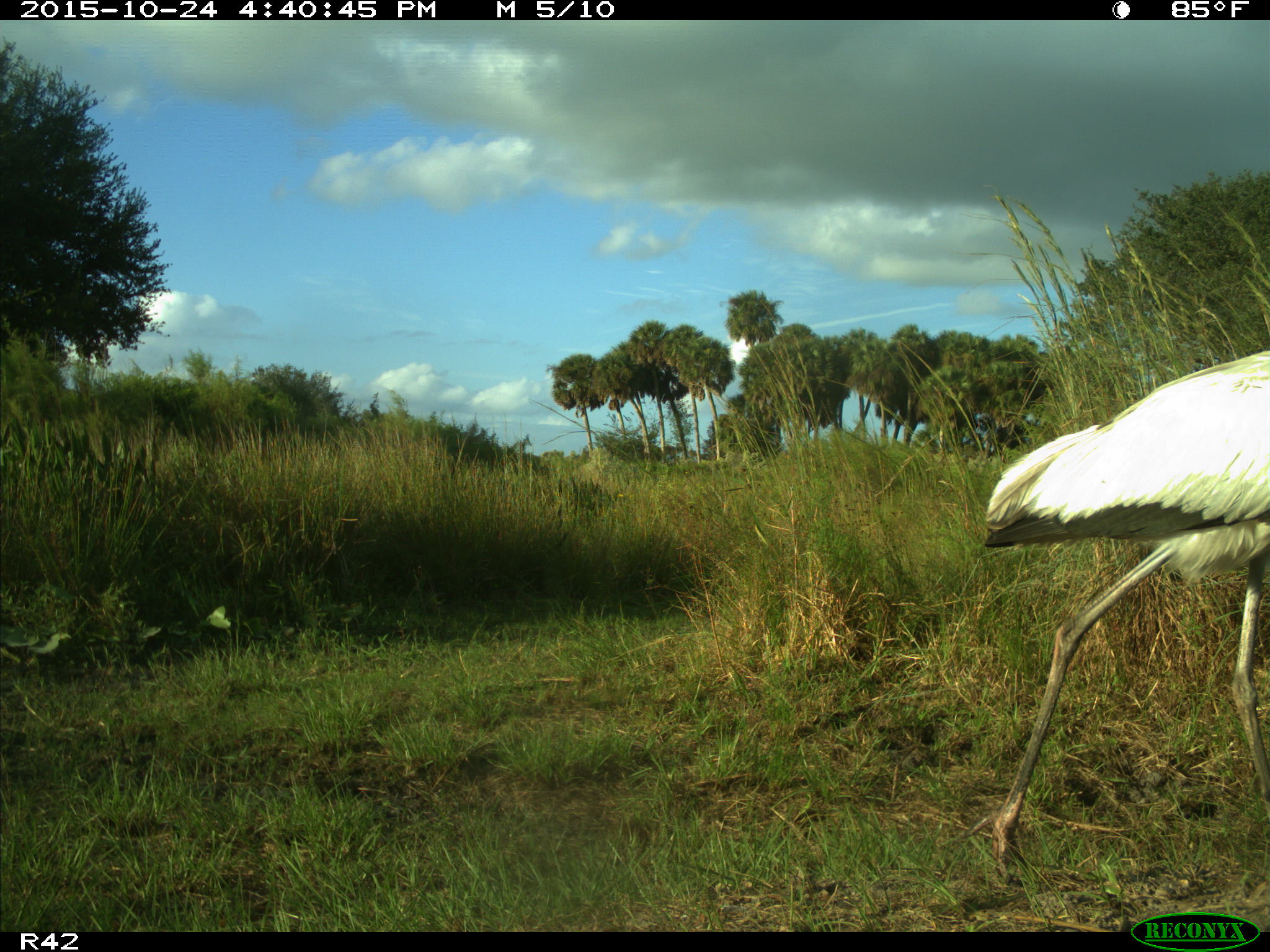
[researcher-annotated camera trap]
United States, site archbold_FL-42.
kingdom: Animalia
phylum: Chordata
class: Aves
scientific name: Aves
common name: birds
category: unidentified bird